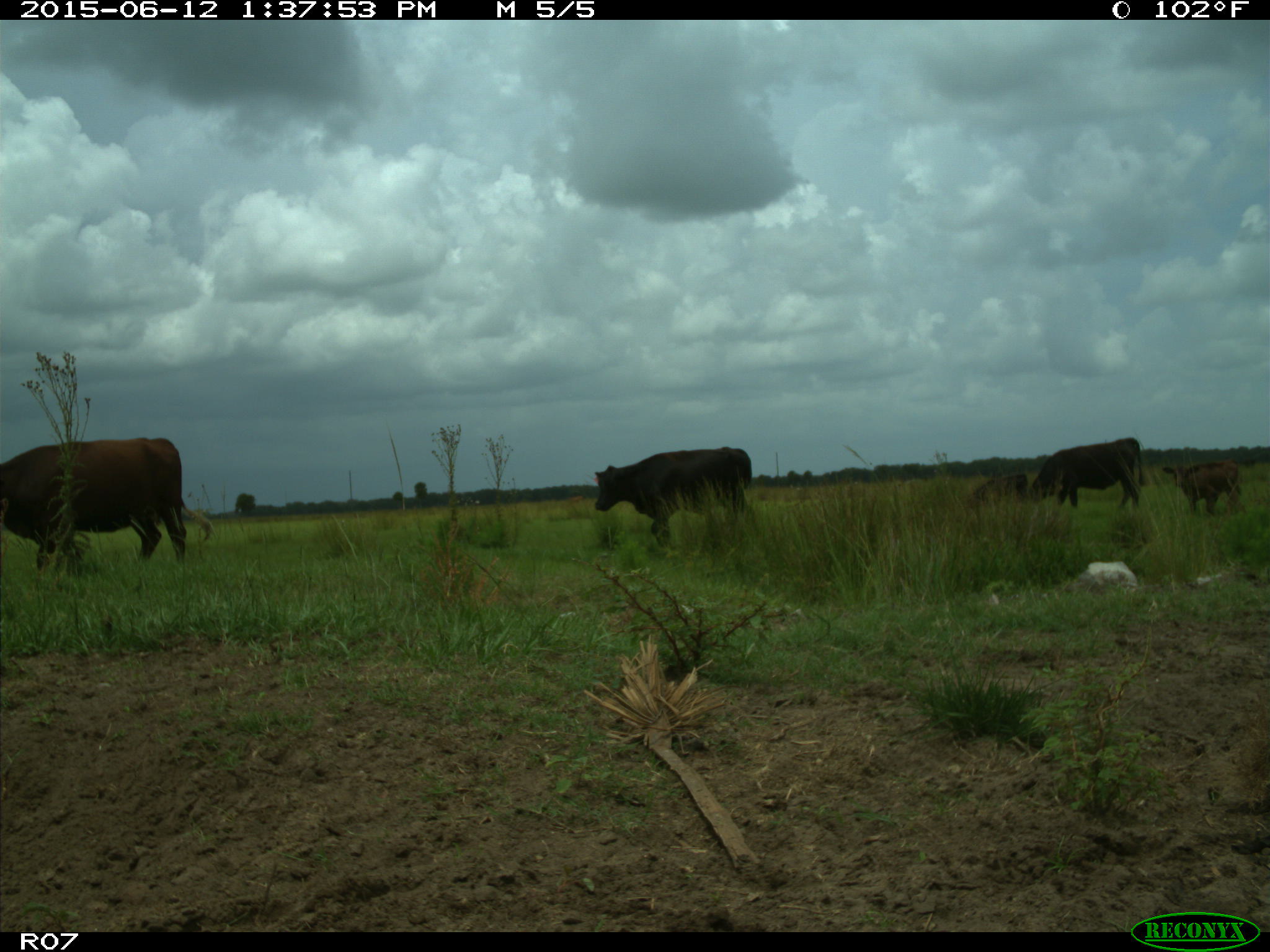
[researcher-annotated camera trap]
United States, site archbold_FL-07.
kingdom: Animalia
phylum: Chordata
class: Mammalia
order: Artiodactyla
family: Bovidae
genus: Bos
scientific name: Bos taurus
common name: domestic cow